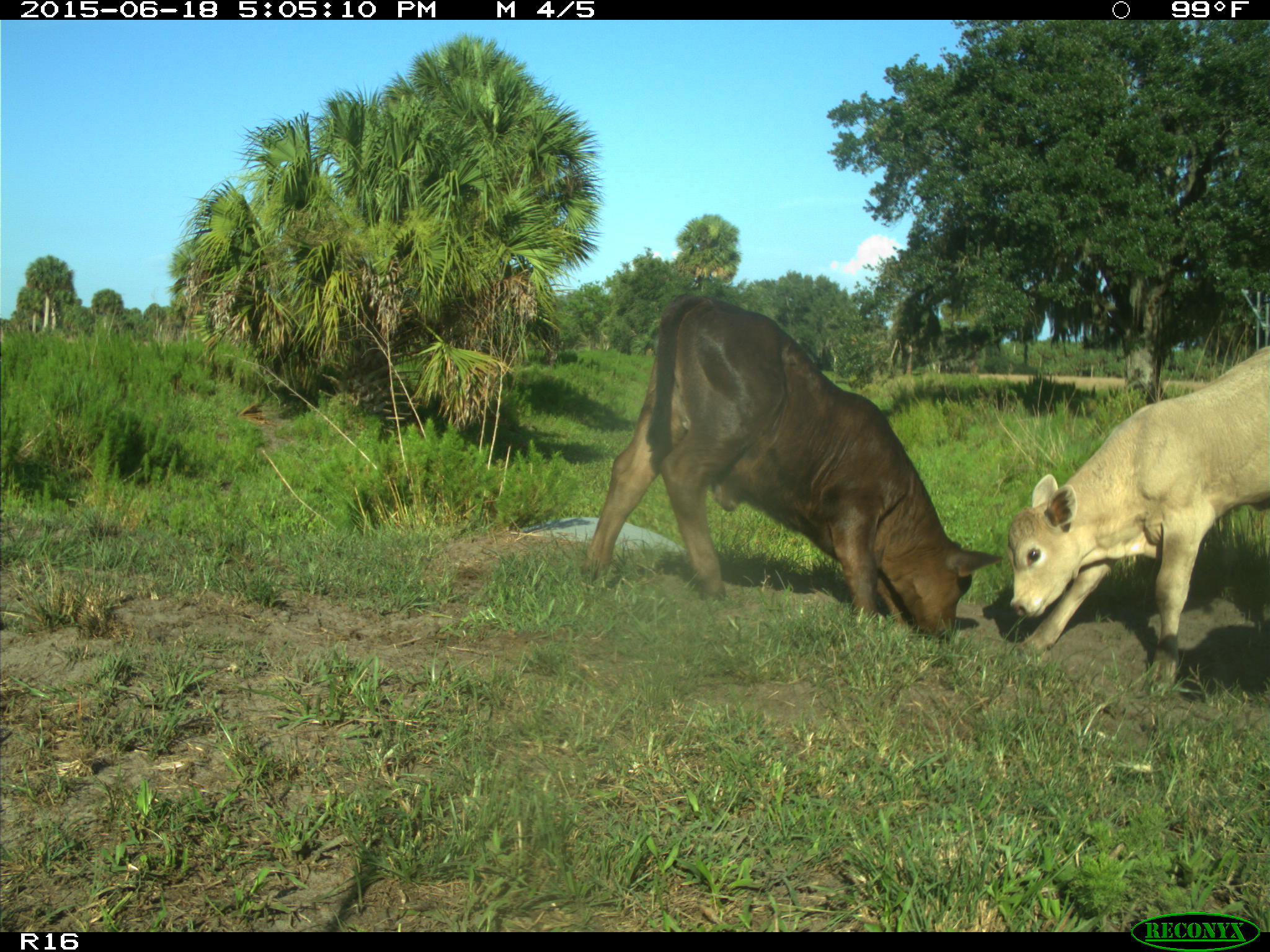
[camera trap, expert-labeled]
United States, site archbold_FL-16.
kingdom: Animalia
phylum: Chordata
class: Mammalia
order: Artiodactyla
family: Bovidae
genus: Bos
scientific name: Bos taurus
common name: domestic cow